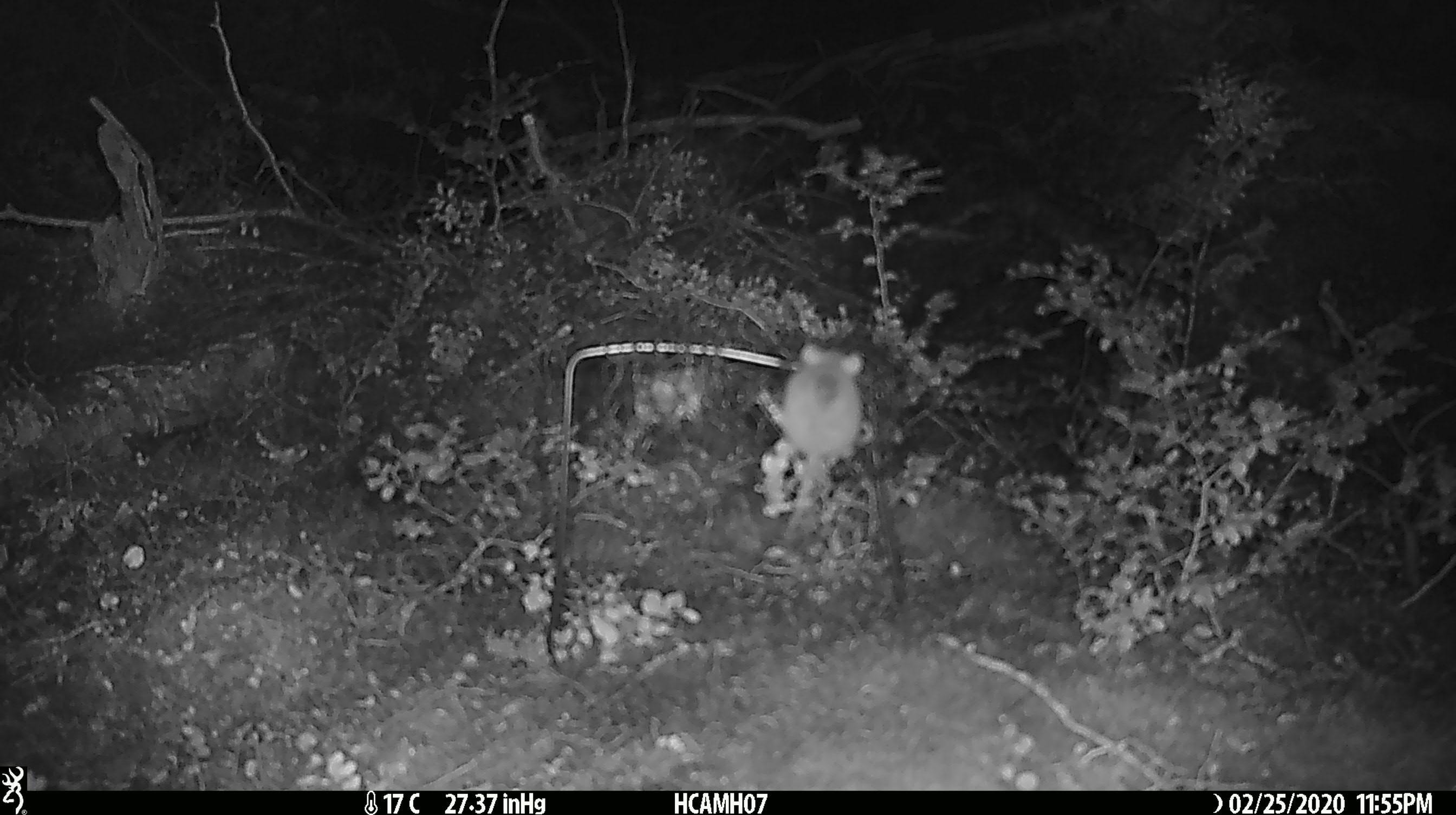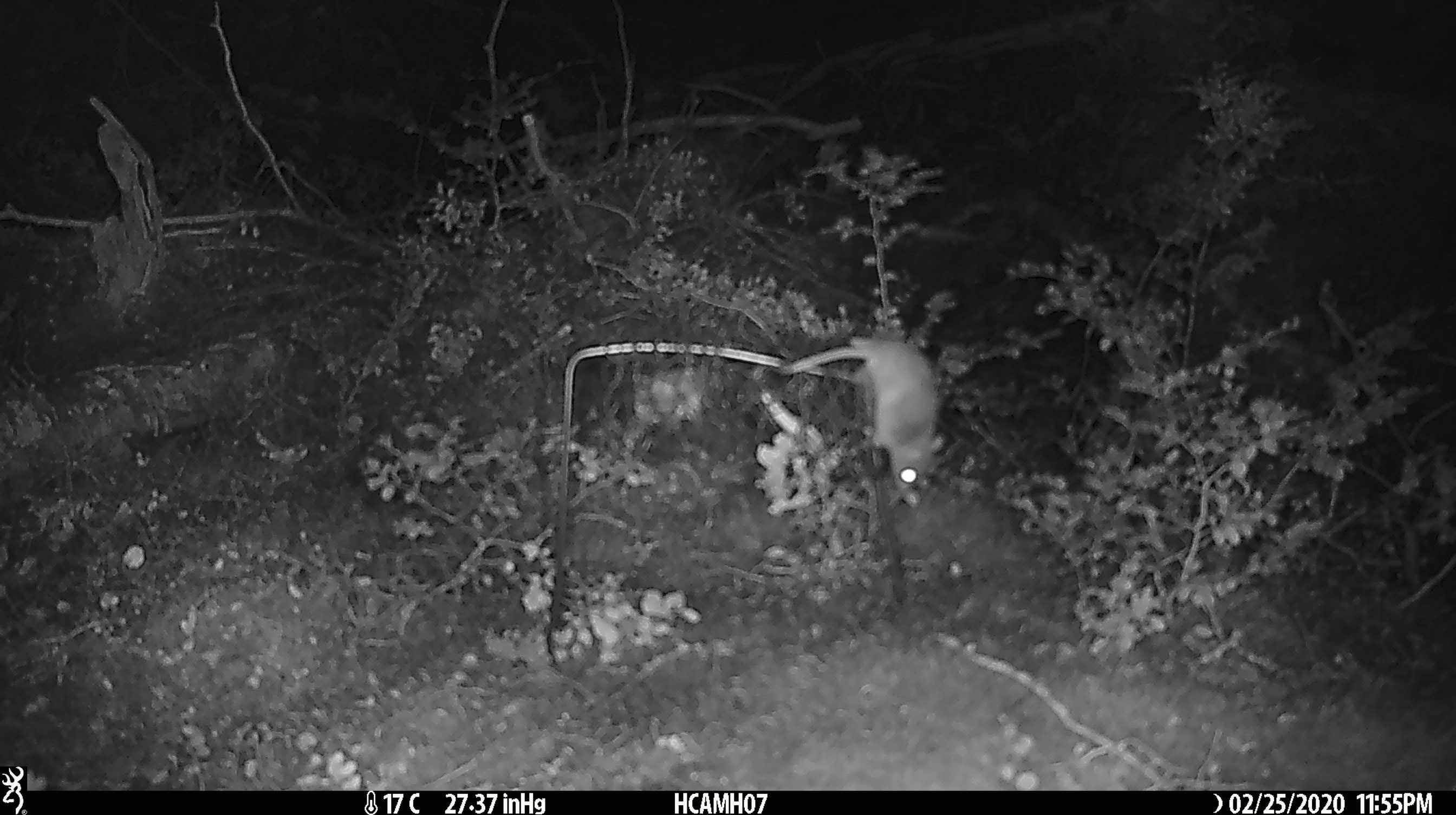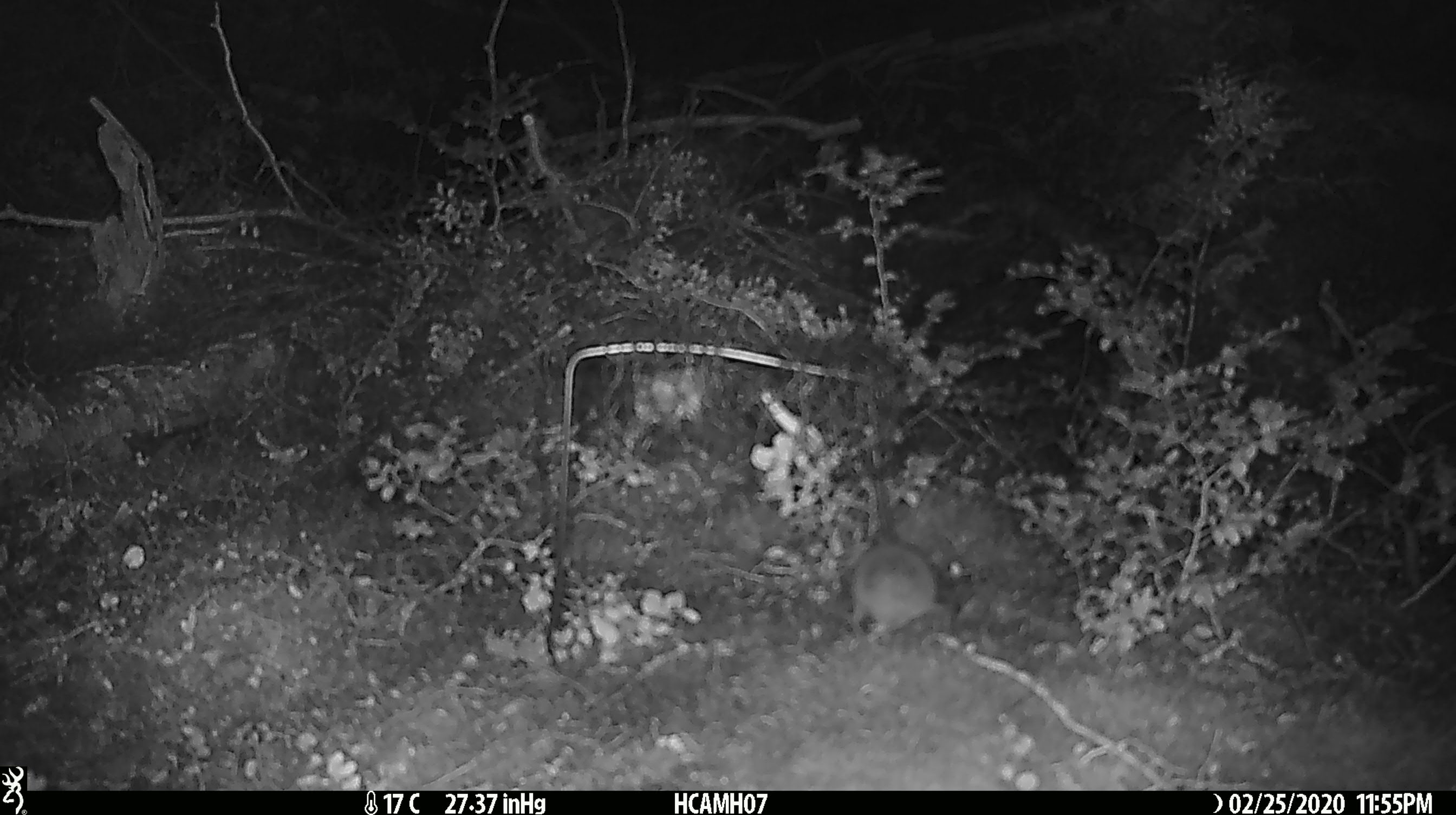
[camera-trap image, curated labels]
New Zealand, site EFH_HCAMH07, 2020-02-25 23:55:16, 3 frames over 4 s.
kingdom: Animalia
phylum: Chordata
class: Mammalia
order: Rodentia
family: Muridae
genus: Mus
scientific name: Mus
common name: mouse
Mouse (Mus).